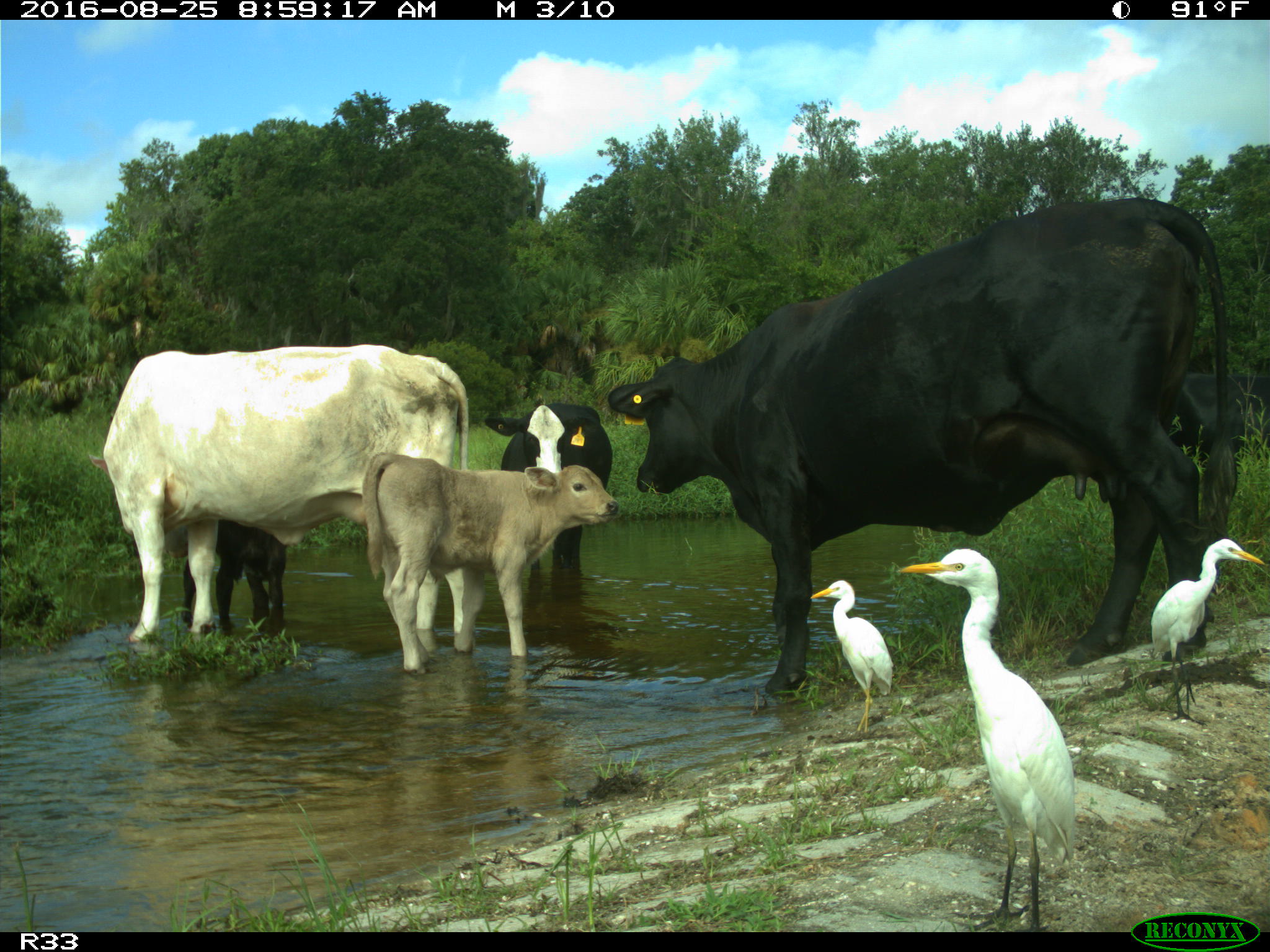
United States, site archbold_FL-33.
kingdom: Animalia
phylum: Chordata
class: Mammalia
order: Artiodactyla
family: Bovidae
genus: Bos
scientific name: Bos taurus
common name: domestic cow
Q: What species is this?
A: Bos taurus (domestic cow).